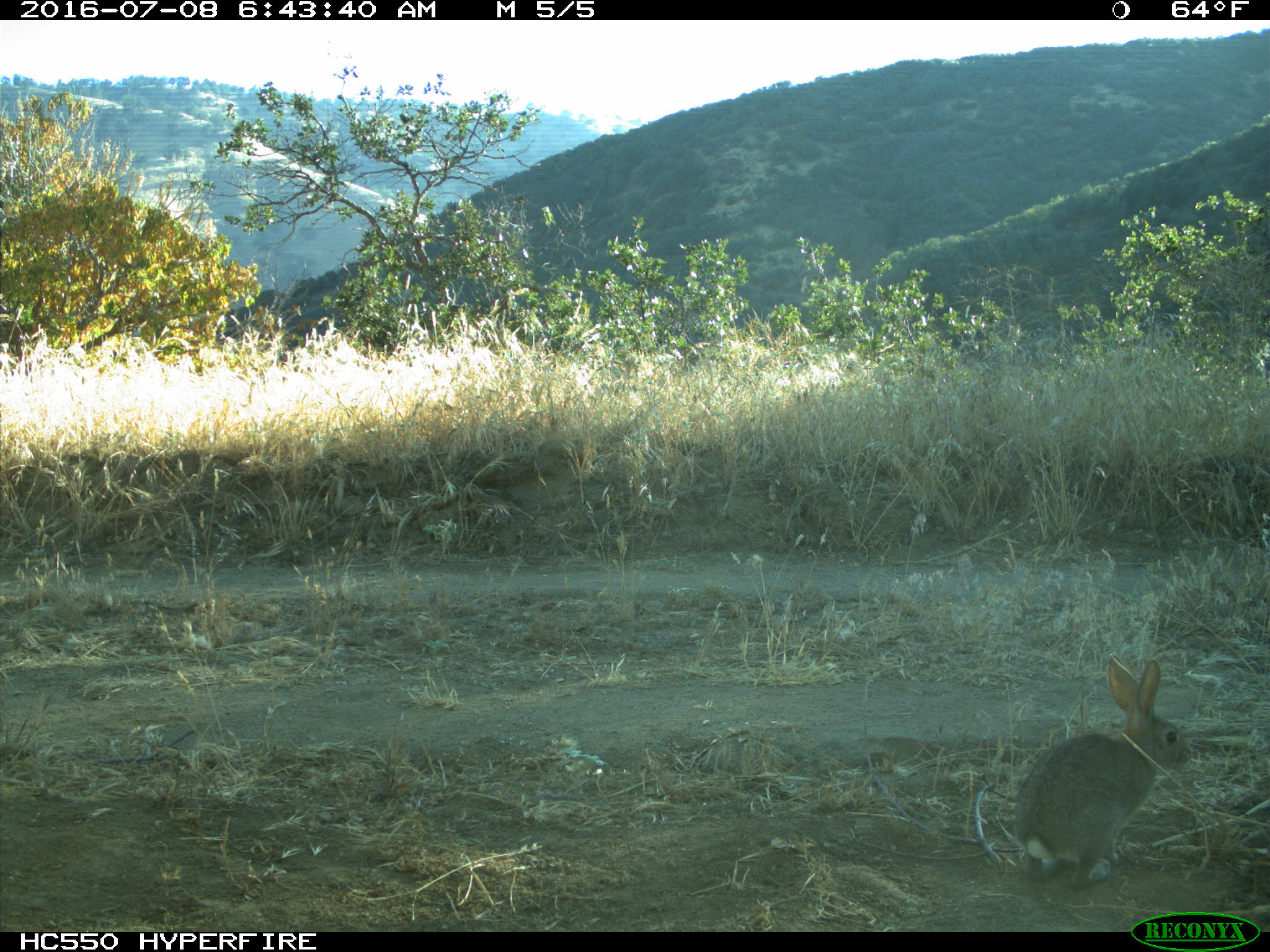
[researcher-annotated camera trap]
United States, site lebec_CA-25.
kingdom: Animalia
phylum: Chordata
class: Mammalia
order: Lagomorpha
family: Leporidae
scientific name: Leporidae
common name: rabbits and hares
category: unidentified rabbit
Unidentified rabbit (rabbits and hares) (Leporidae).